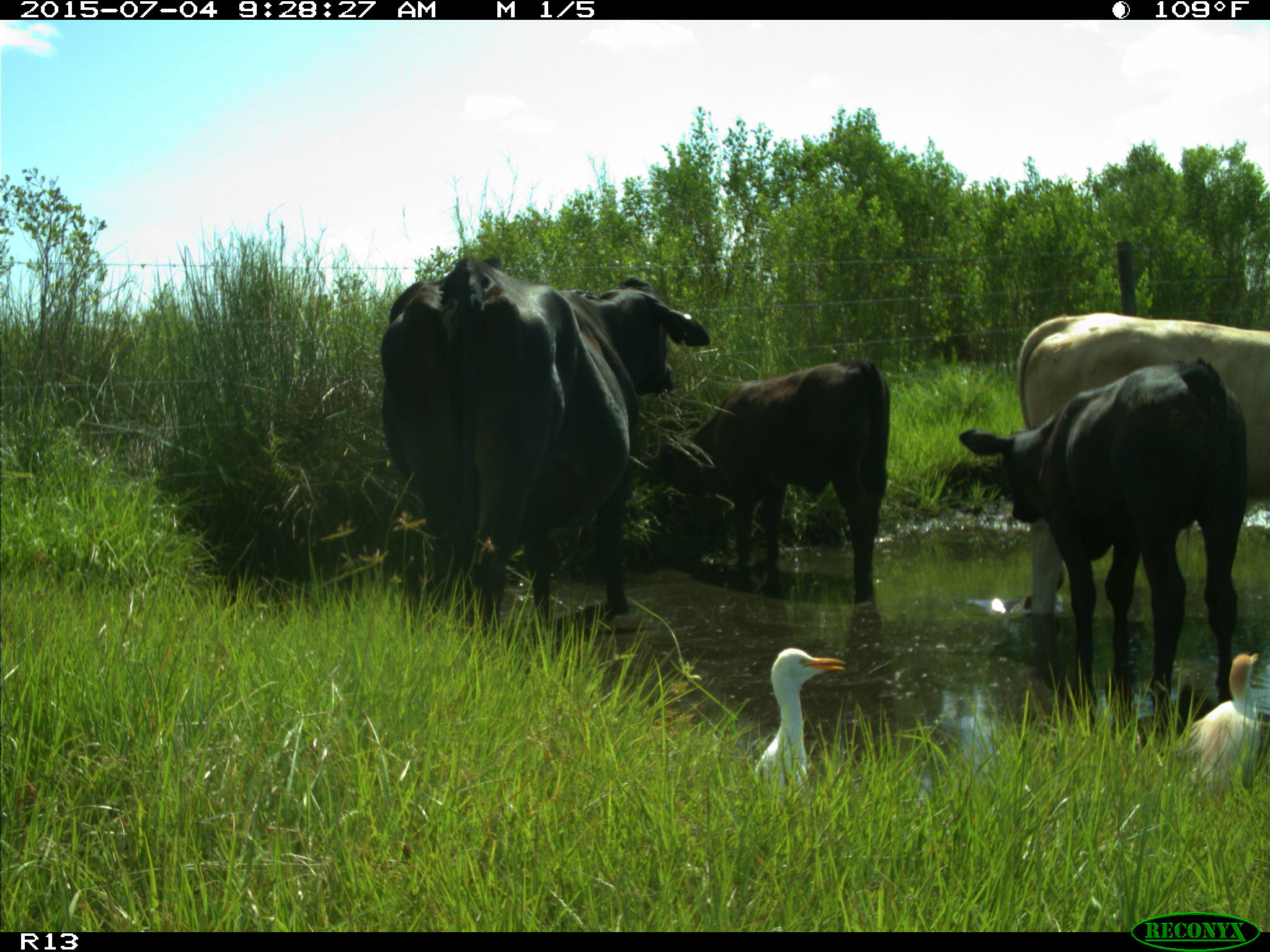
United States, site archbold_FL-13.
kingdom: Animalia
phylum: Chordata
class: Mammalia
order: Artiodactyla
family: Bovidae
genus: Bos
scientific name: Bos taurus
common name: domestic cow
Bos taurus (domestic cow).